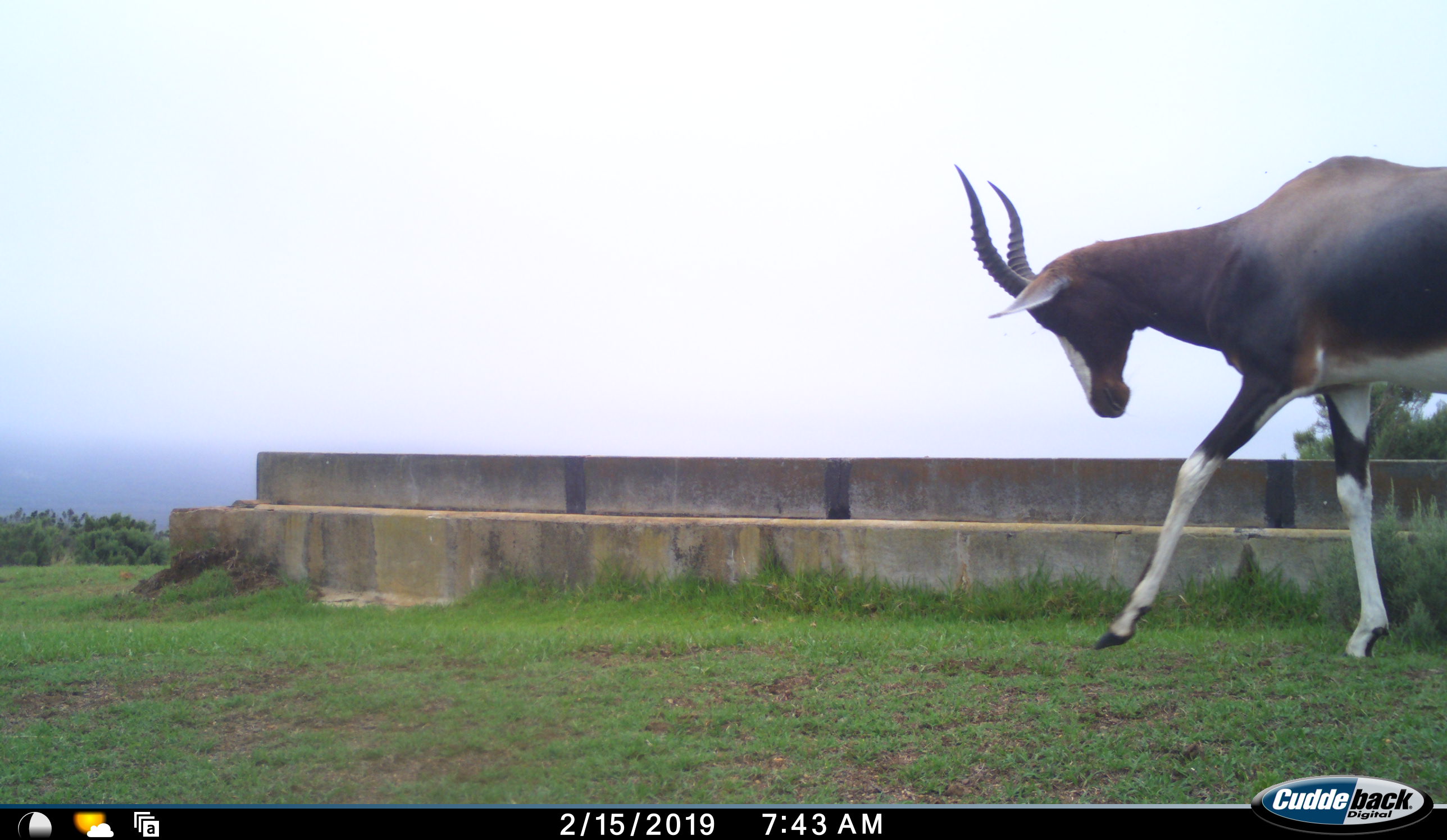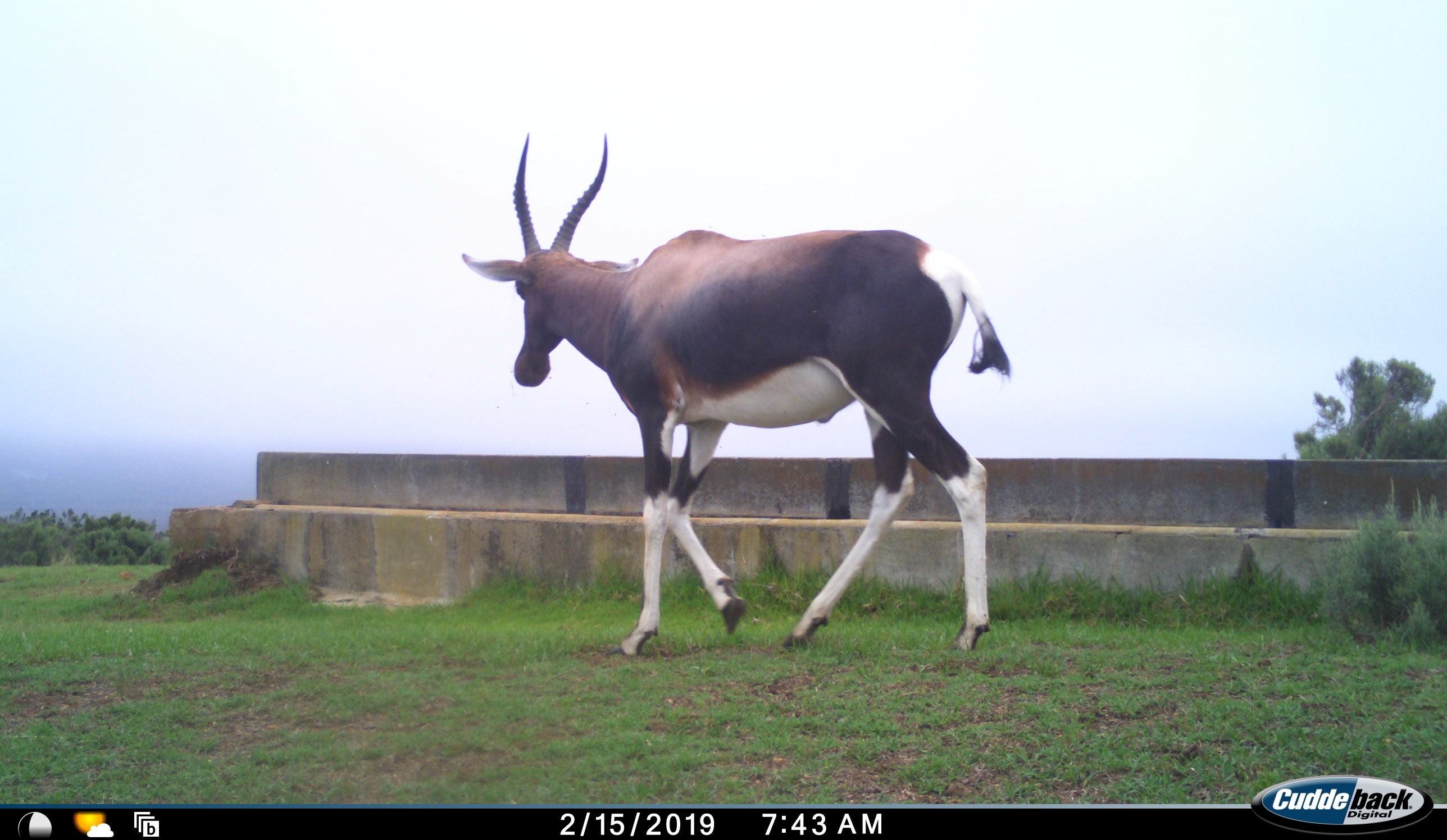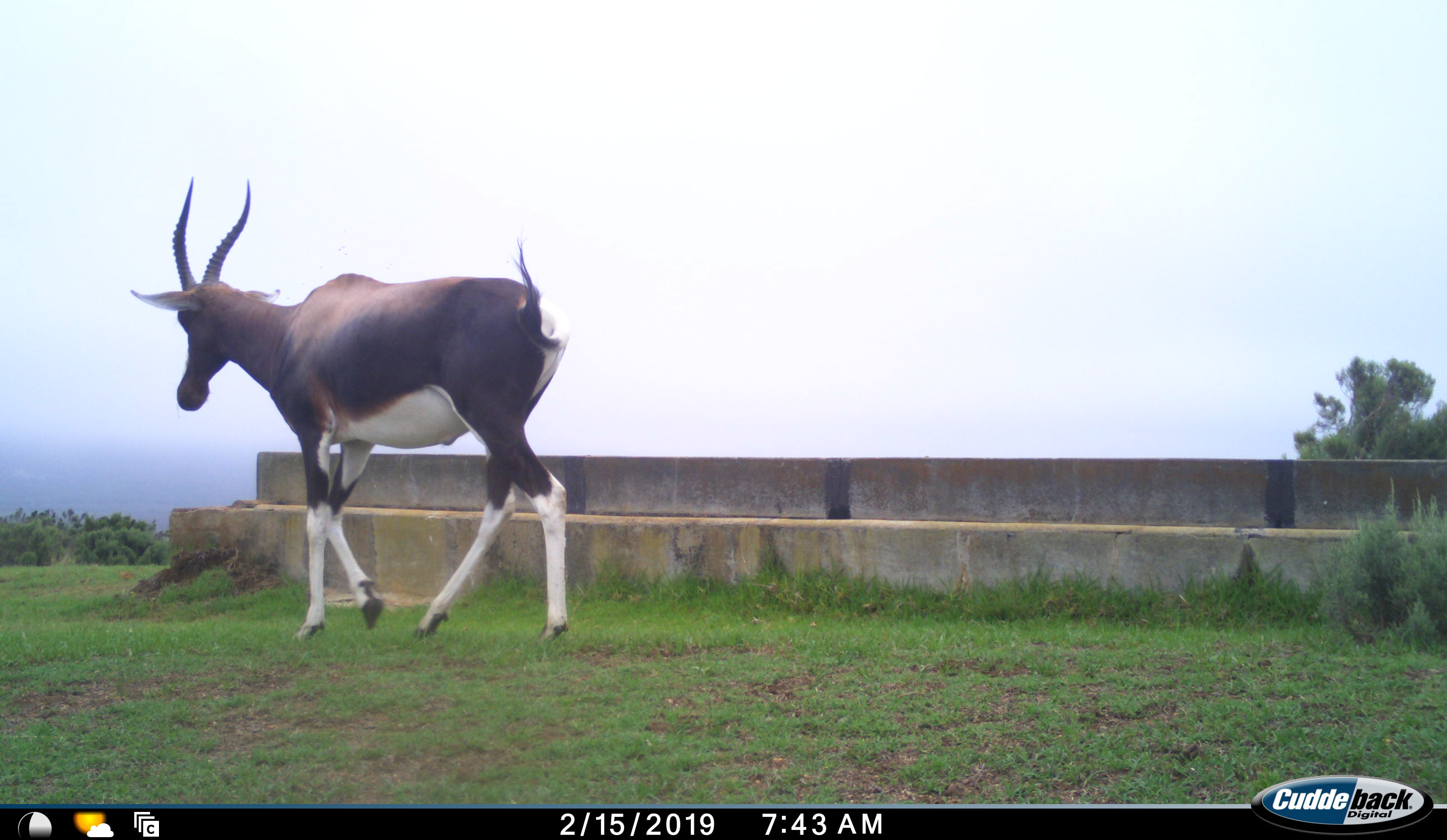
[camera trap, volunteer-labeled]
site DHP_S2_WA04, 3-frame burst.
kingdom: Animalia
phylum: Chordata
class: Mammalia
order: Artiodactyla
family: Bovidae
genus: Damaliscus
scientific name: Damaliscus pygargus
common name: bontebok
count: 1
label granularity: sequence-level